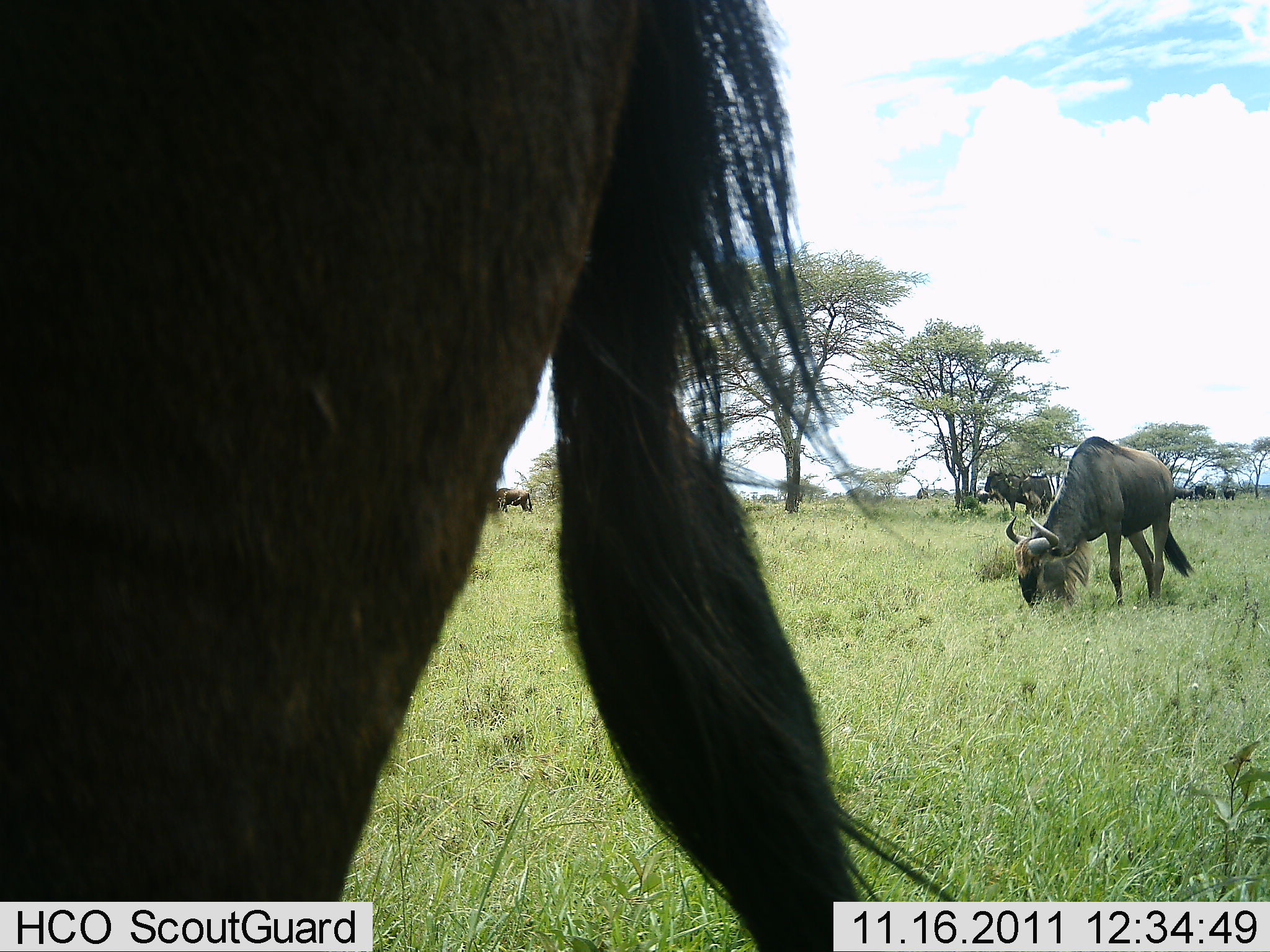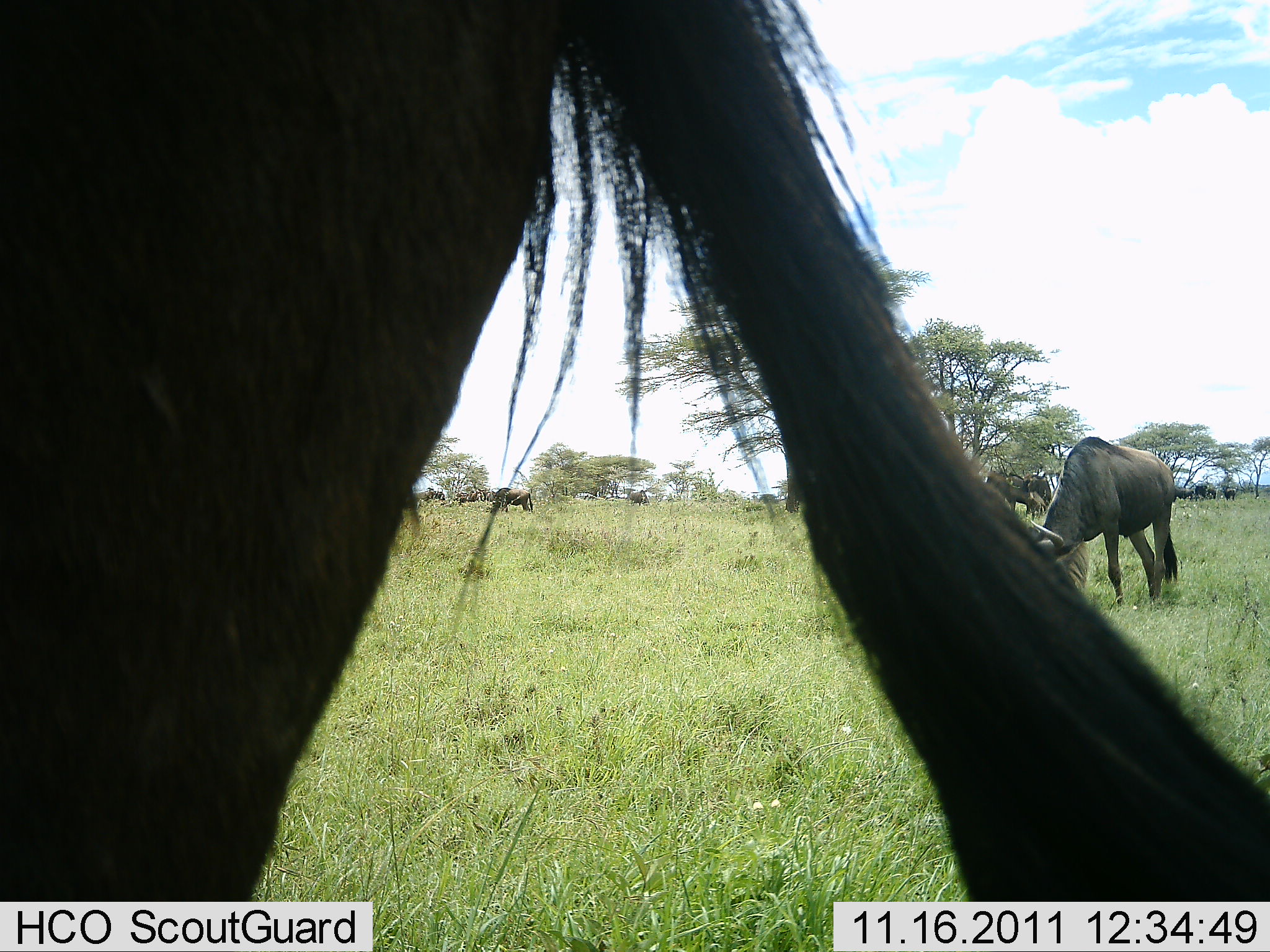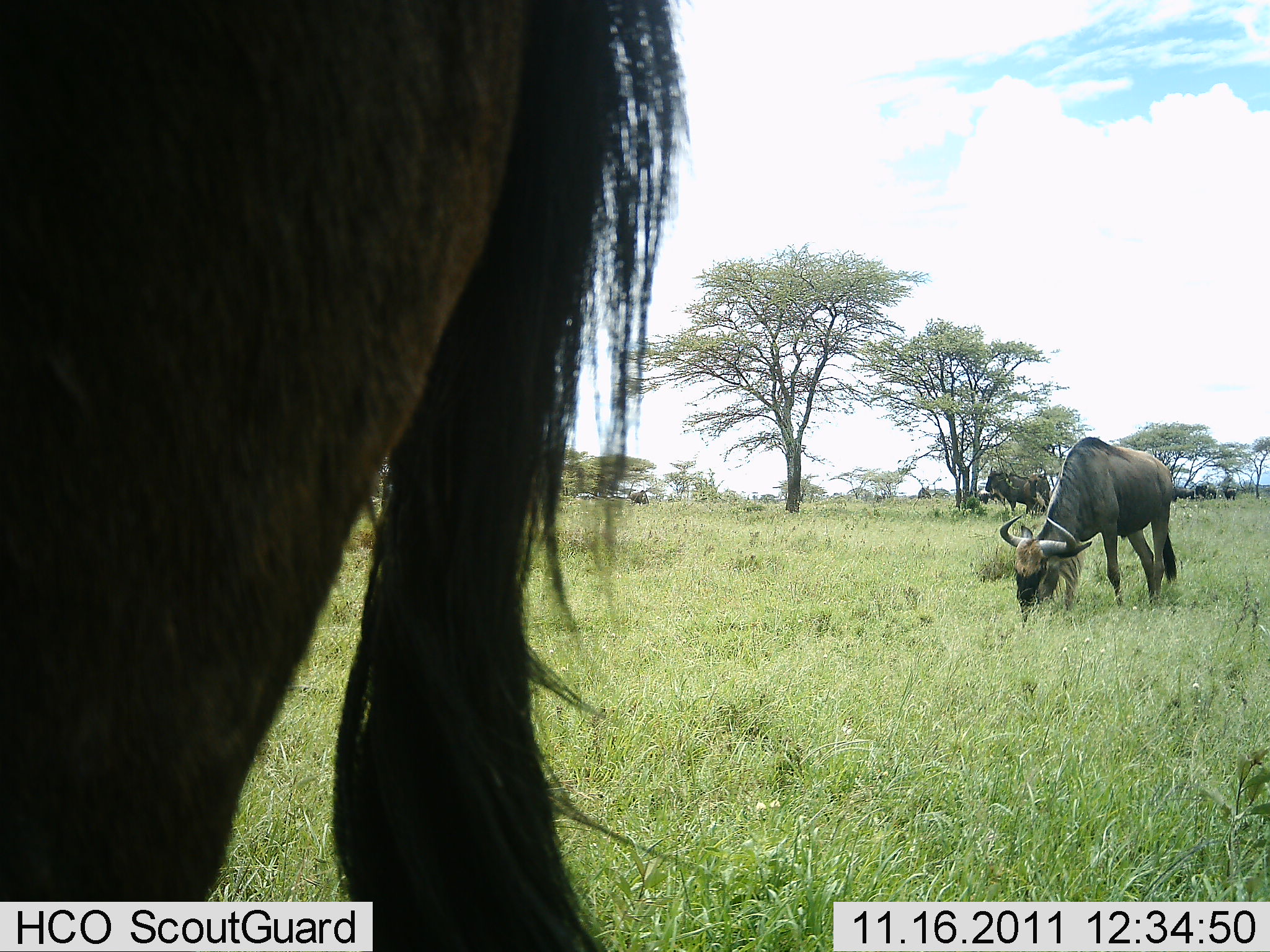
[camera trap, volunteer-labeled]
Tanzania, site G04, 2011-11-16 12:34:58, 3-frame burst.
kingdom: Animalia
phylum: Chordata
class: Mammalia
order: Artiodactyla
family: Bovidae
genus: Connochaetes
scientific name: Connochaetes taurinus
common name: blue wildebeest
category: wildebeest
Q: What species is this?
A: Wildebeest (blue wildebeest) (Connochaetes taurinus).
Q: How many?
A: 8.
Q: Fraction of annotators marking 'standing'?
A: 75%.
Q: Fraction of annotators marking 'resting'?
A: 8%.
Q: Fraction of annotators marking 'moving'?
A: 25%.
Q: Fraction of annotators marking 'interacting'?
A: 0%.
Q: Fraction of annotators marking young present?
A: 8%.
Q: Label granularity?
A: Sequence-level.